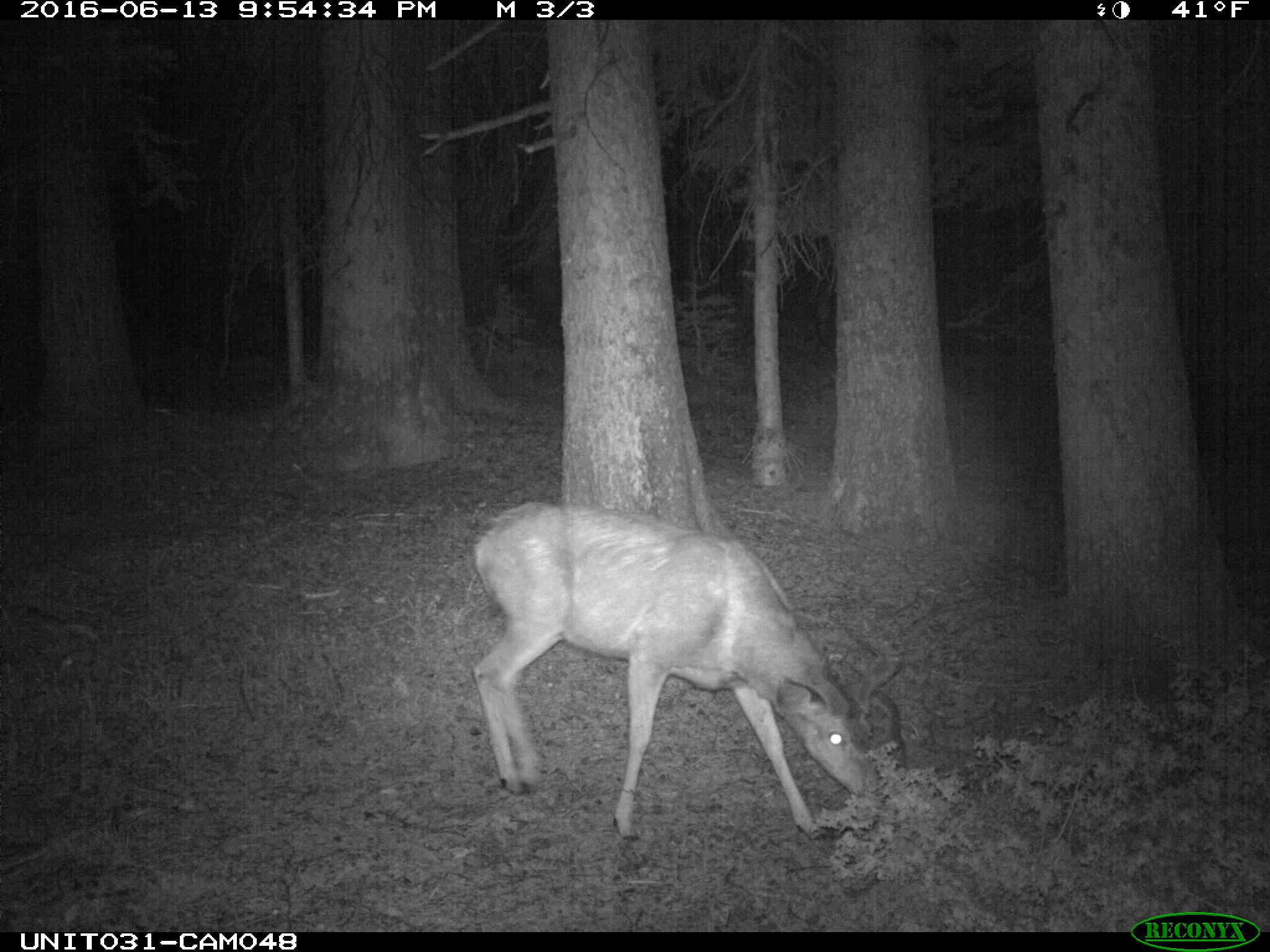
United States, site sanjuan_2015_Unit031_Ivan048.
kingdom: Animalia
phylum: Chordata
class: Mammalia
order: Artiodactyla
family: Cervidae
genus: Odocoileus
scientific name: Odocoileus hemionus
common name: mule deer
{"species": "Odocoileus hemionus (mule deer)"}